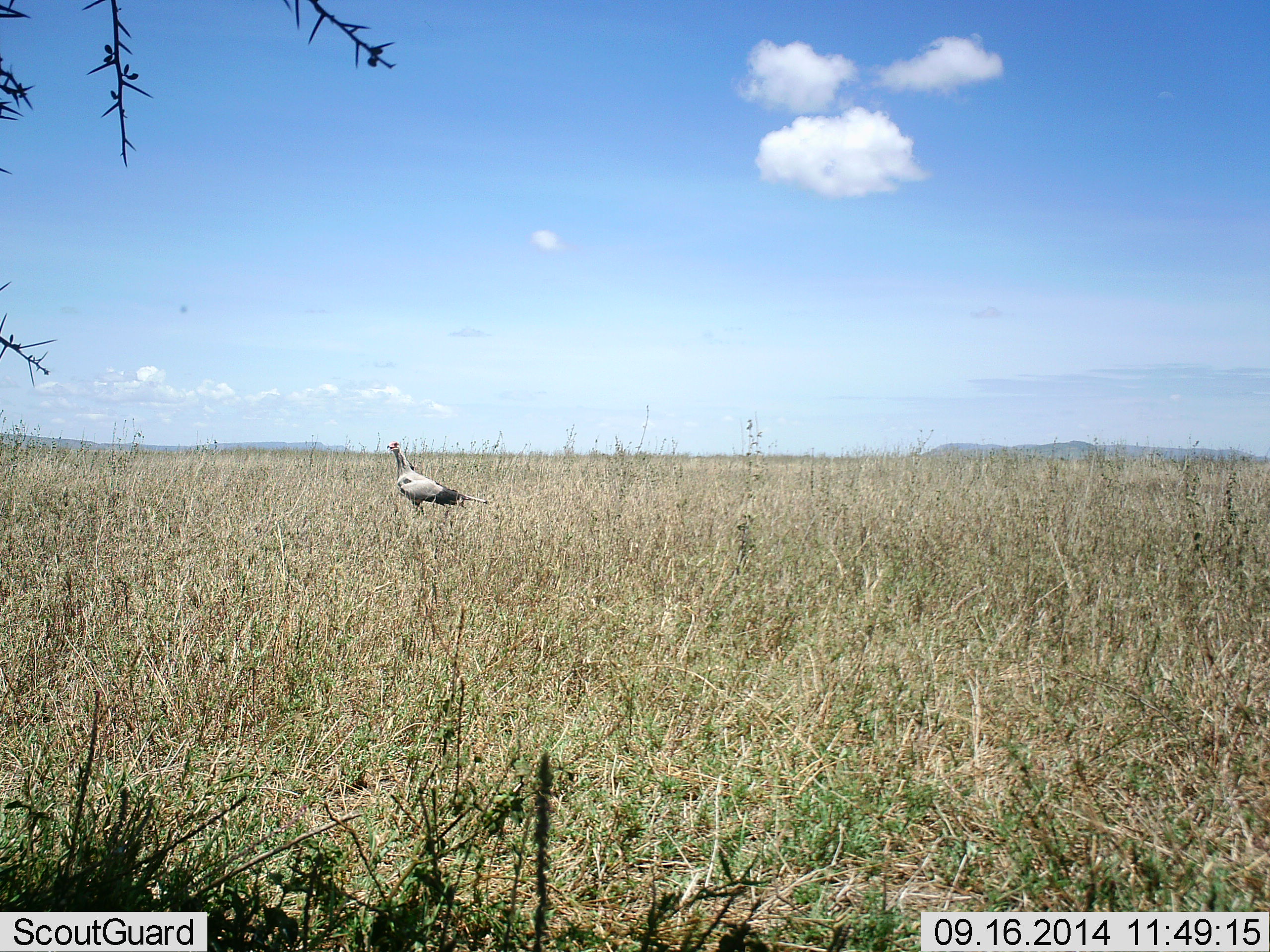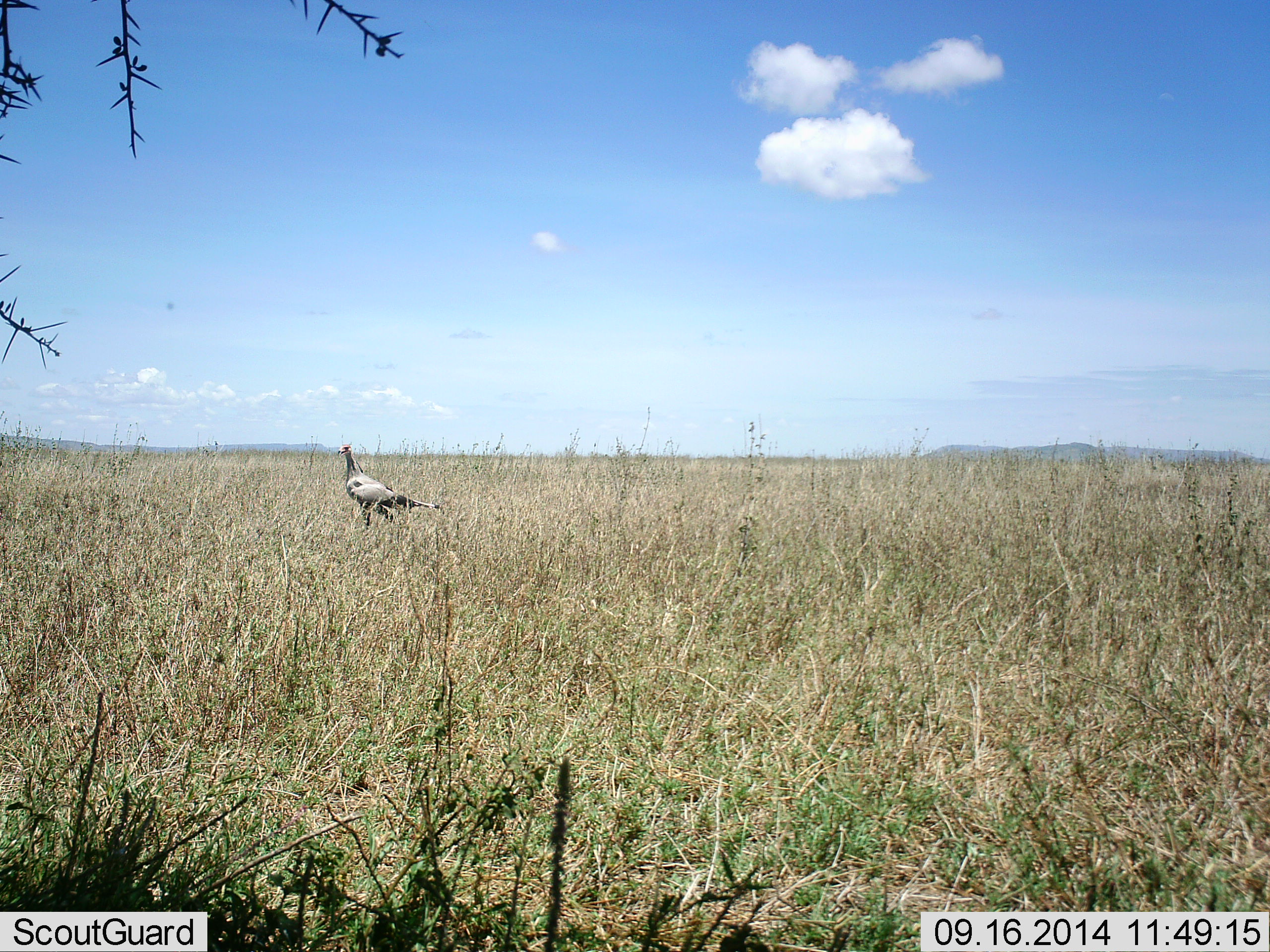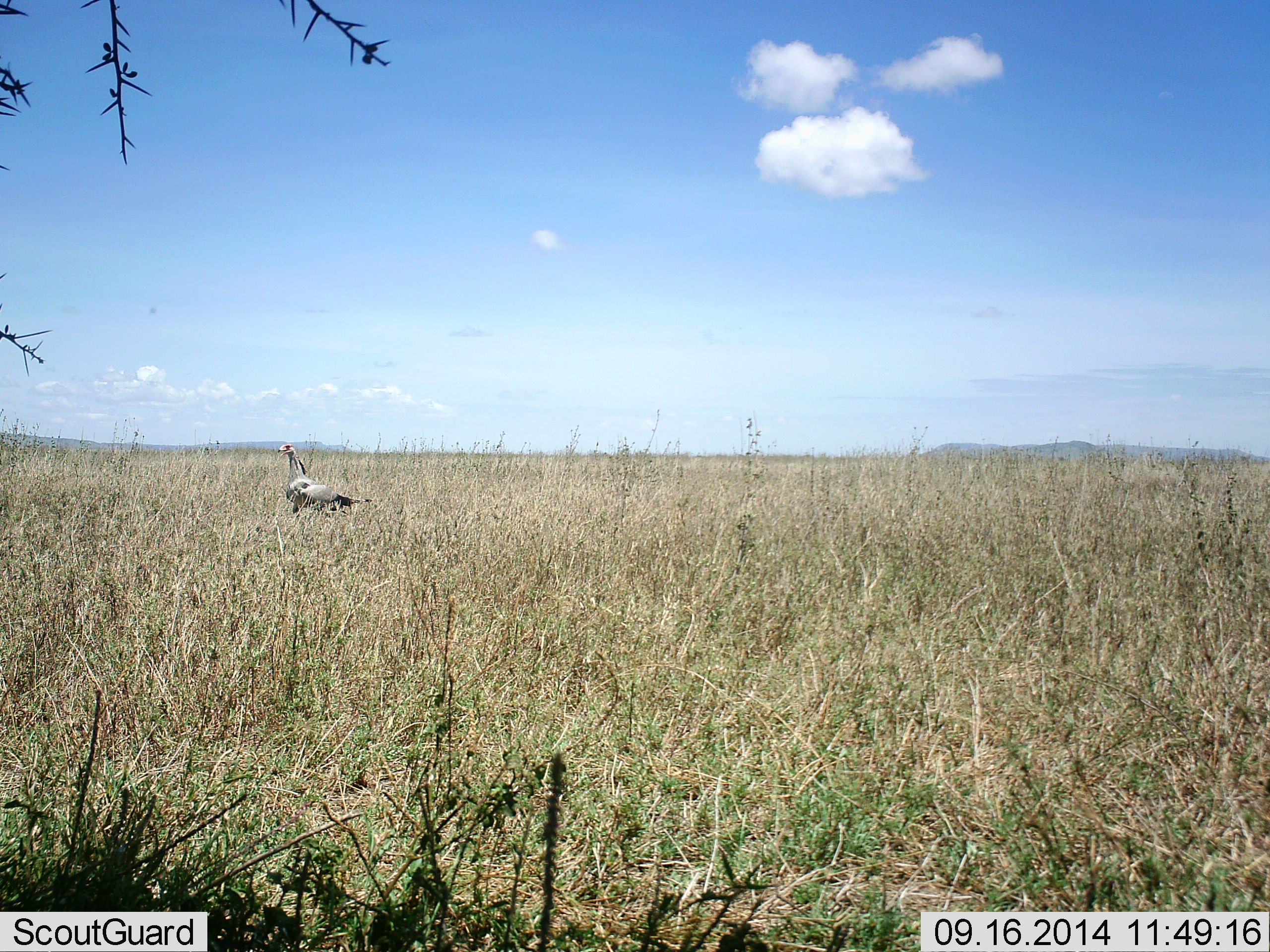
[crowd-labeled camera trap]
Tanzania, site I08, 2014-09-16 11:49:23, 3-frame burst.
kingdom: Animalia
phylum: Chordata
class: Aves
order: Accipitriformes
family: Sagittariidae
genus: Sagittarius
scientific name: Sagittarius serpentarius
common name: secretary bird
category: secretarybird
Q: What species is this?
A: Secretarybird (secretary bird) (Sagittarius serpentarius).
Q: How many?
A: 1.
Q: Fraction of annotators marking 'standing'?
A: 9%.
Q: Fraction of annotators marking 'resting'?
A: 0%.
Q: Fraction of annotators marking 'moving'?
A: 91%.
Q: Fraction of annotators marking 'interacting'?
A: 0%.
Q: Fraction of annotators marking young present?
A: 0%.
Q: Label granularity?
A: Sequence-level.